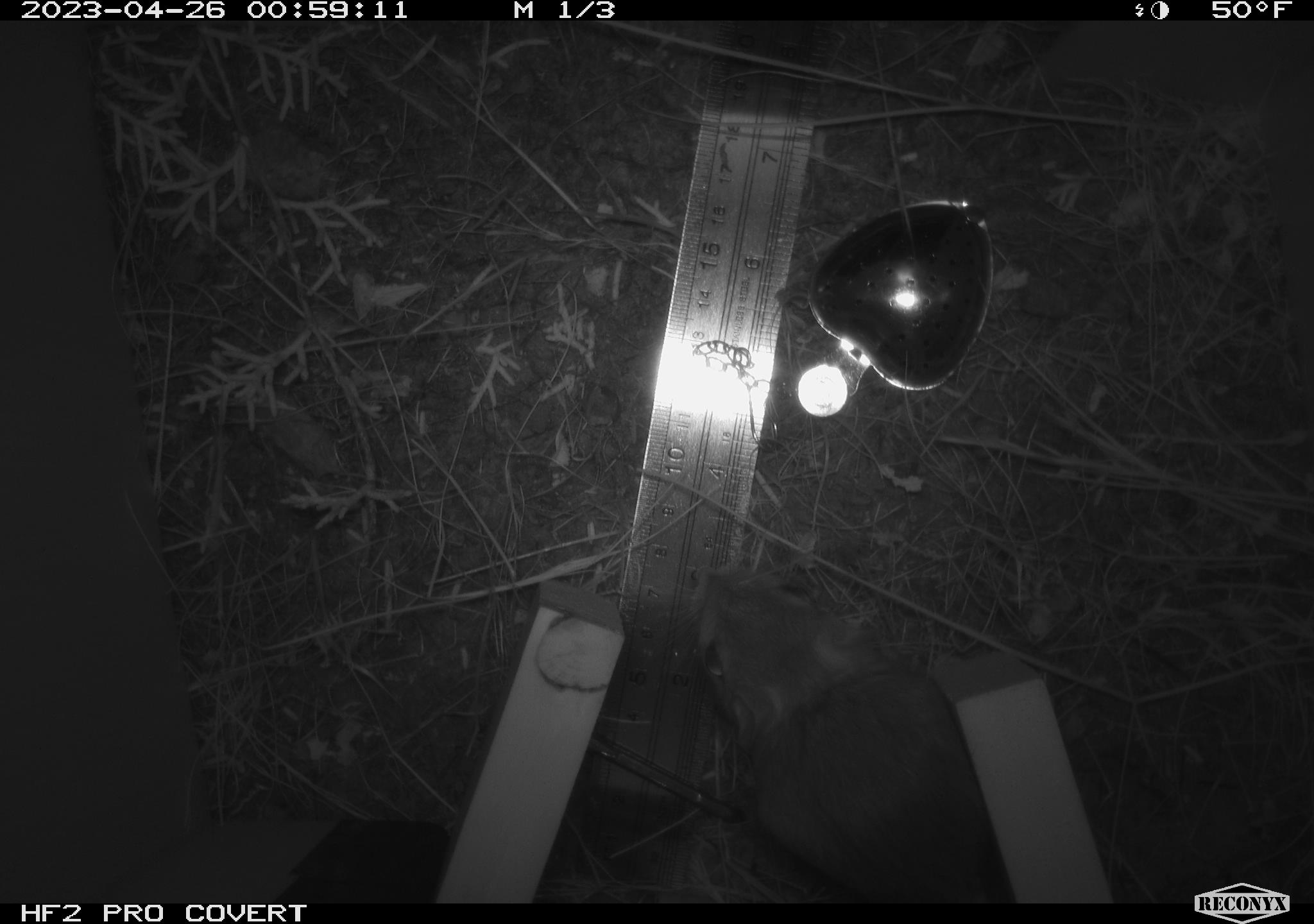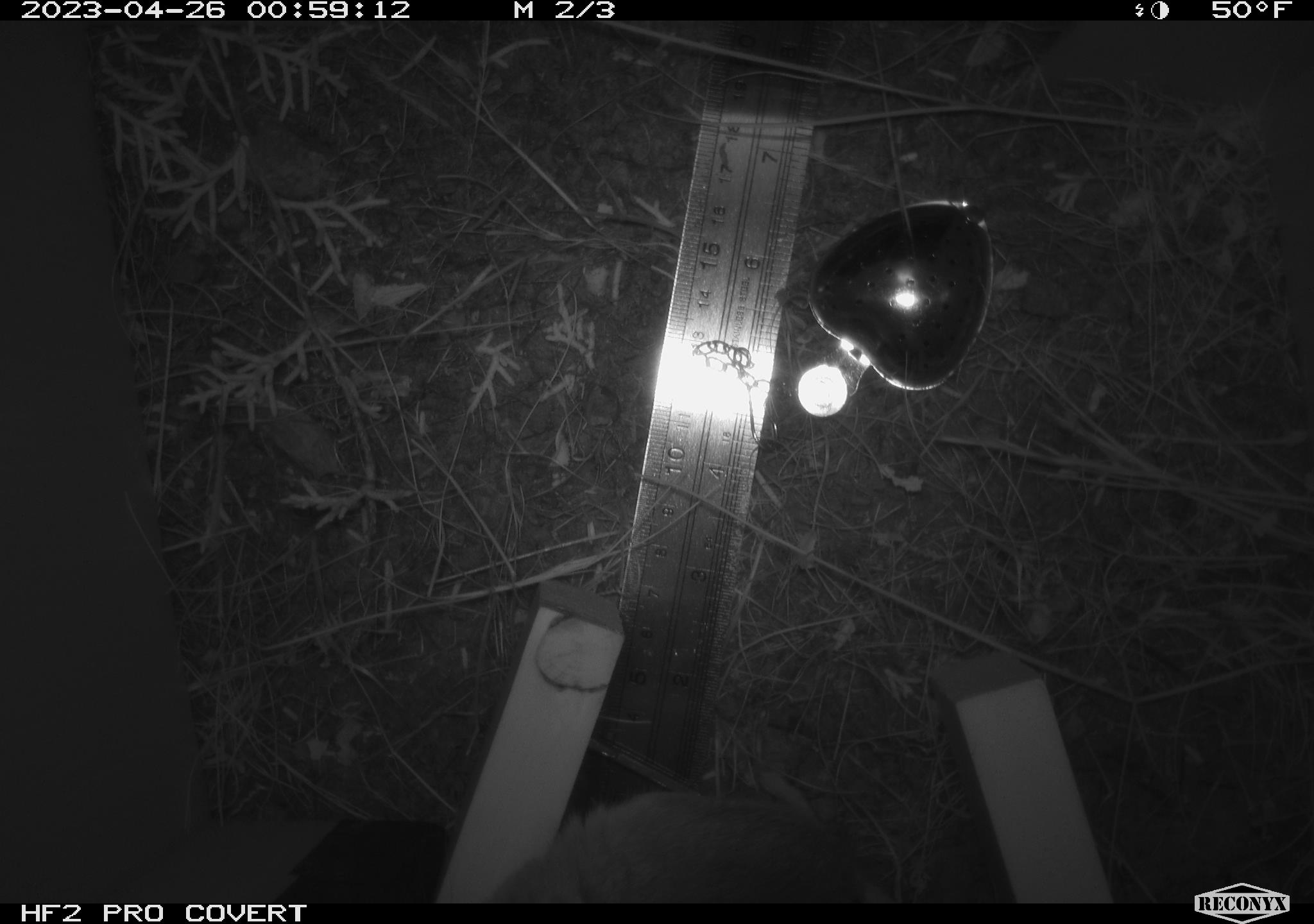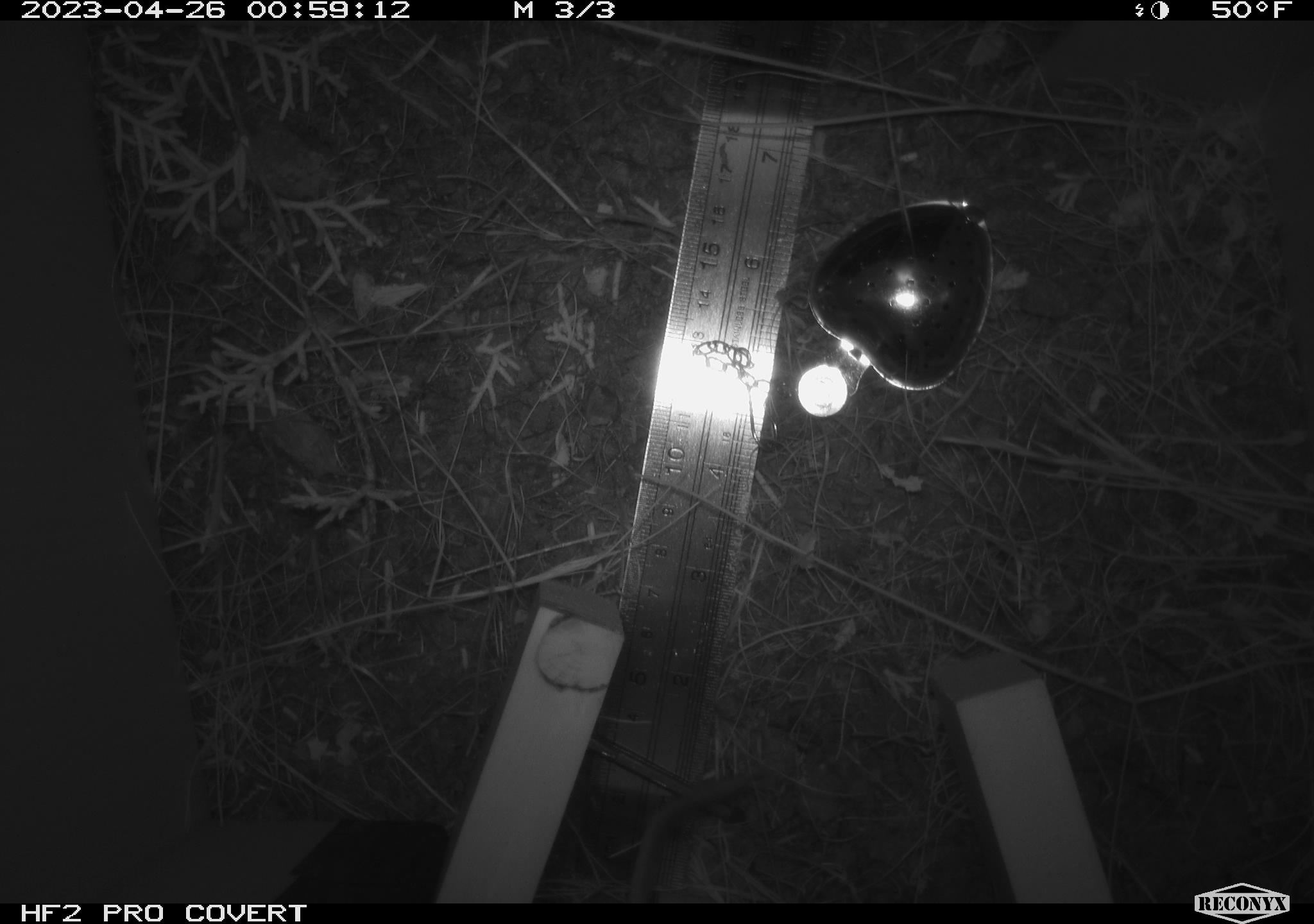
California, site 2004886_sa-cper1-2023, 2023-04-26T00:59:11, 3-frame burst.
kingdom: Animalia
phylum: Chordata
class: Mammalia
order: Rodentia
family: Heteromyidae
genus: Dipodomys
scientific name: Dipodomys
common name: kangaroo rats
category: dipodomys species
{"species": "dipodomys species (kangaroo rats) (Dipodomys)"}